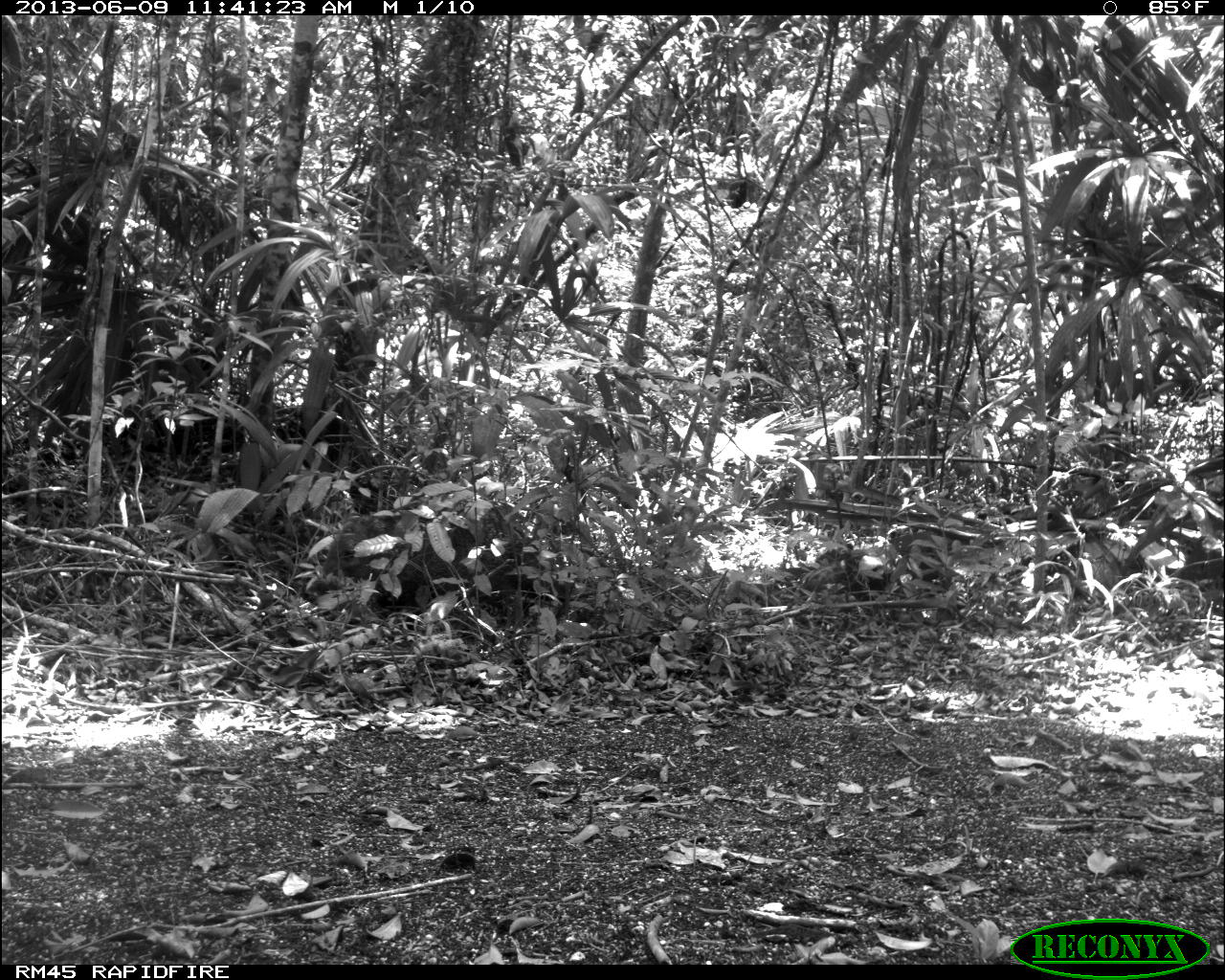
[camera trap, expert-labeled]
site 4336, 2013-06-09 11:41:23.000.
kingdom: Animalia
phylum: Chordata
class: Mammalia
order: Artiodactyla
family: Tayassuidae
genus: Pecari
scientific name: Pecari tajacu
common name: collared peccary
Pecari tajacu (collared peccary), count 3.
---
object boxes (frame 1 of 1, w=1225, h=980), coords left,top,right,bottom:
pecari tajacu: 316,511,571,630